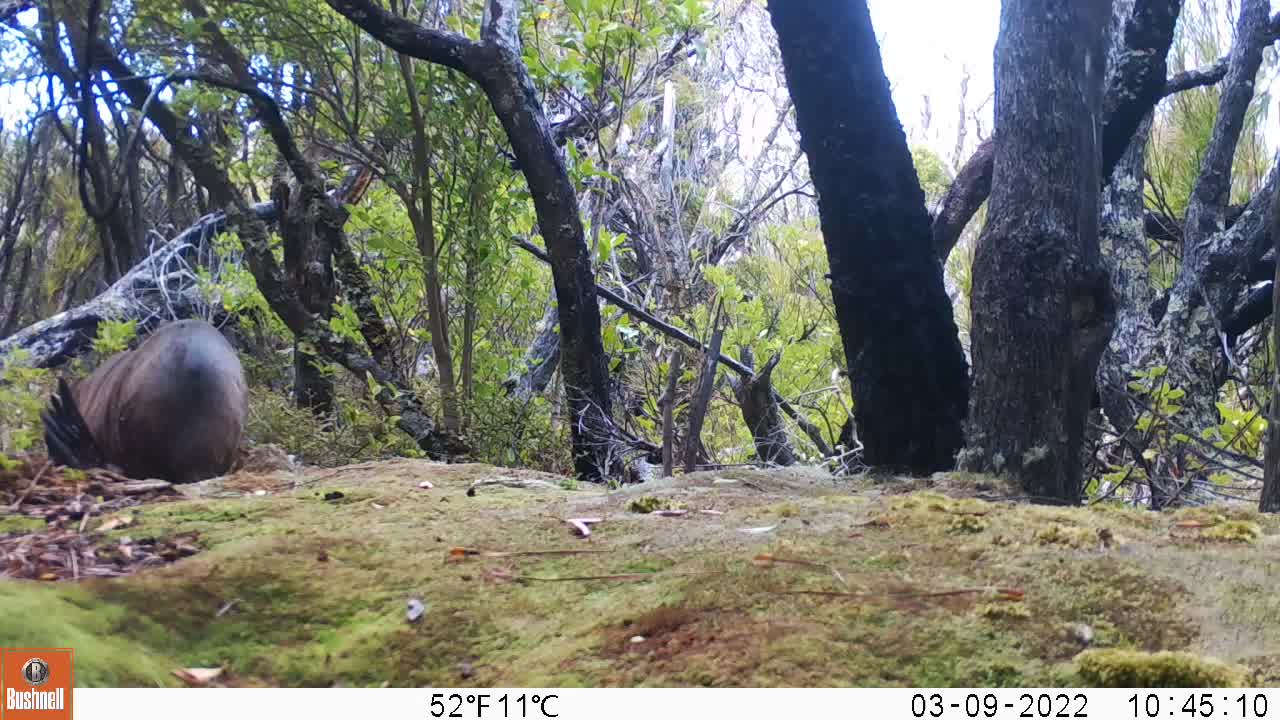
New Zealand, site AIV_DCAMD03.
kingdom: Animalia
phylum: Chordata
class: Mammalia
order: Carnivora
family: Otariidae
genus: Phocarctos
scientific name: Phocarctos hookeri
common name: new zealand sea lion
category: sealion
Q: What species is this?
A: Sealion (new zealand sea lion) (Phocarctos hookeri).